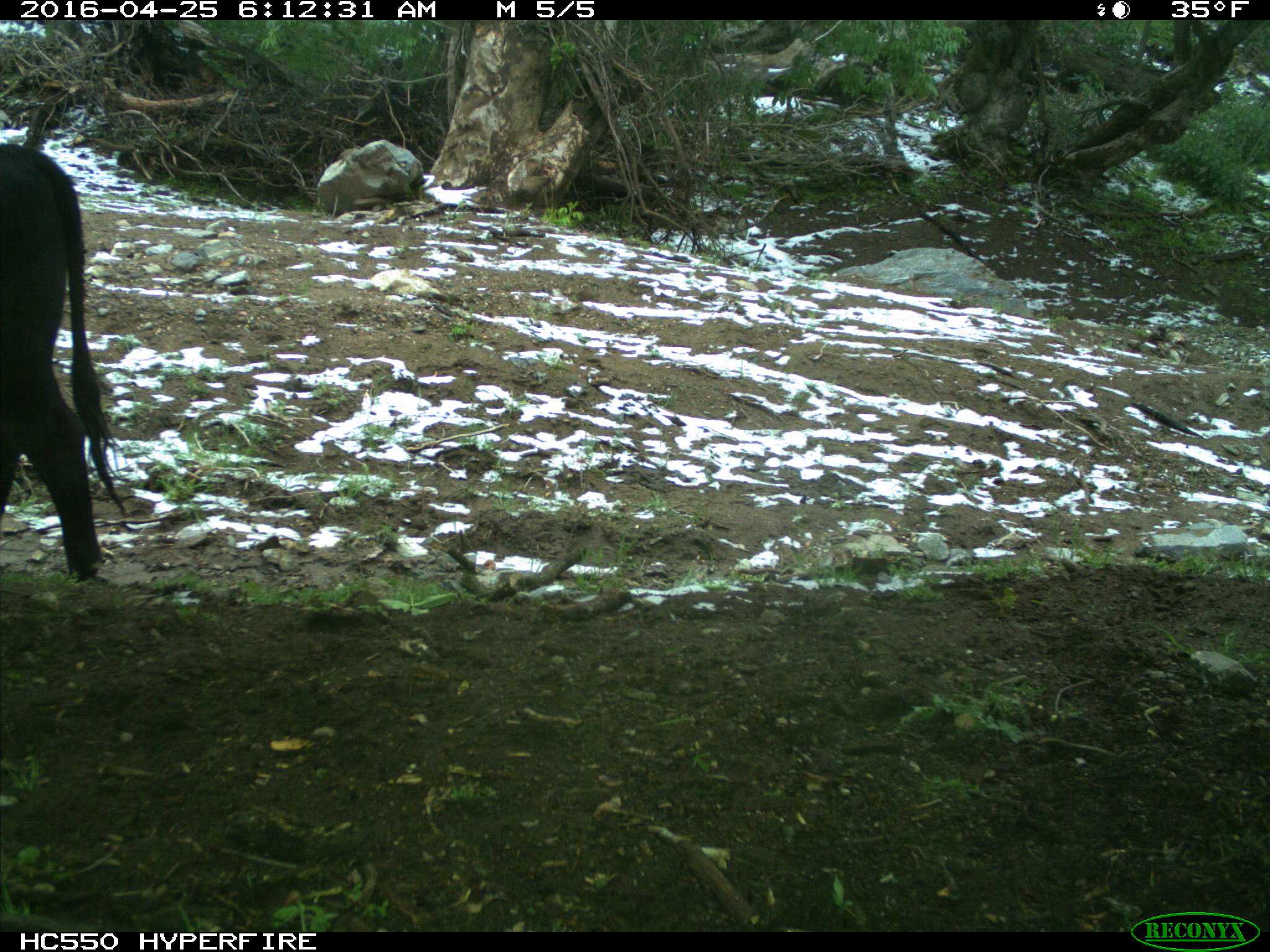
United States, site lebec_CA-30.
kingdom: Animalia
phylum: Chordata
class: Mammalia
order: Artiodactyla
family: Bovidae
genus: Bos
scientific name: Bos taurus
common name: domestic cow